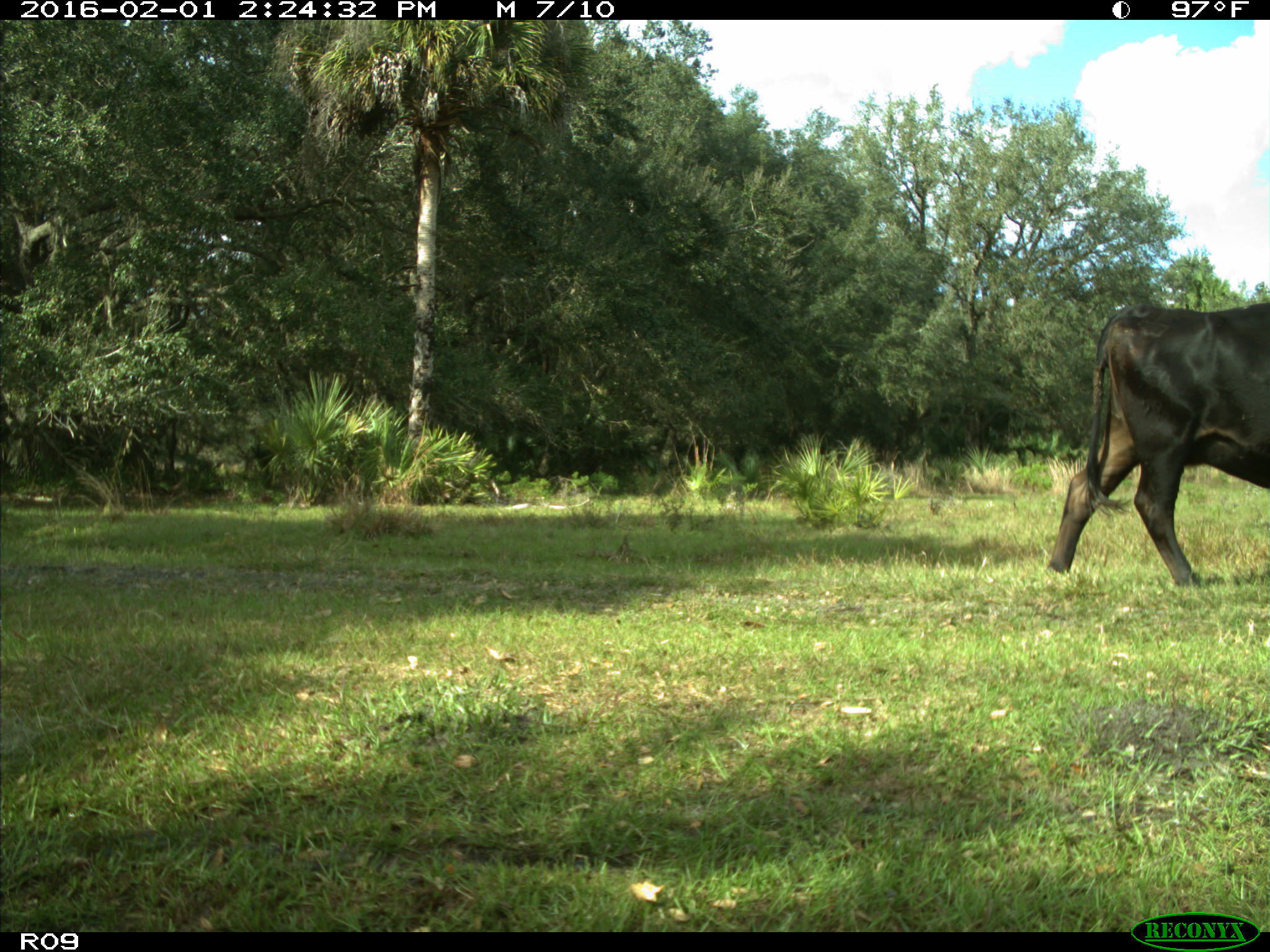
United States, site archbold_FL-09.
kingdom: Animalia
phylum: Chordata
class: Mammalia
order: Artiodactyla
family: Bovidae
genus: Bos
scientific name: Bos taurus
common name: domestic cow